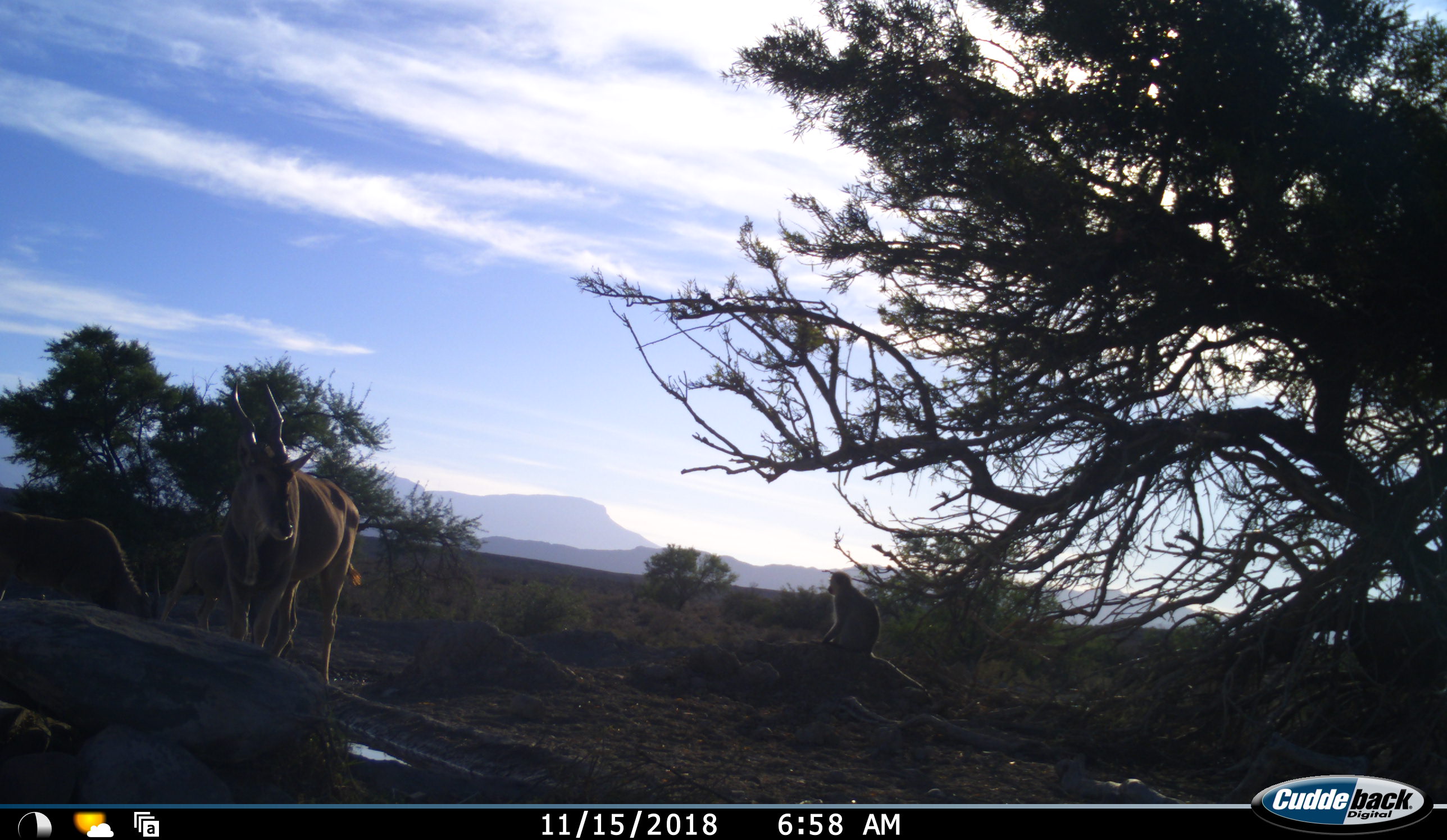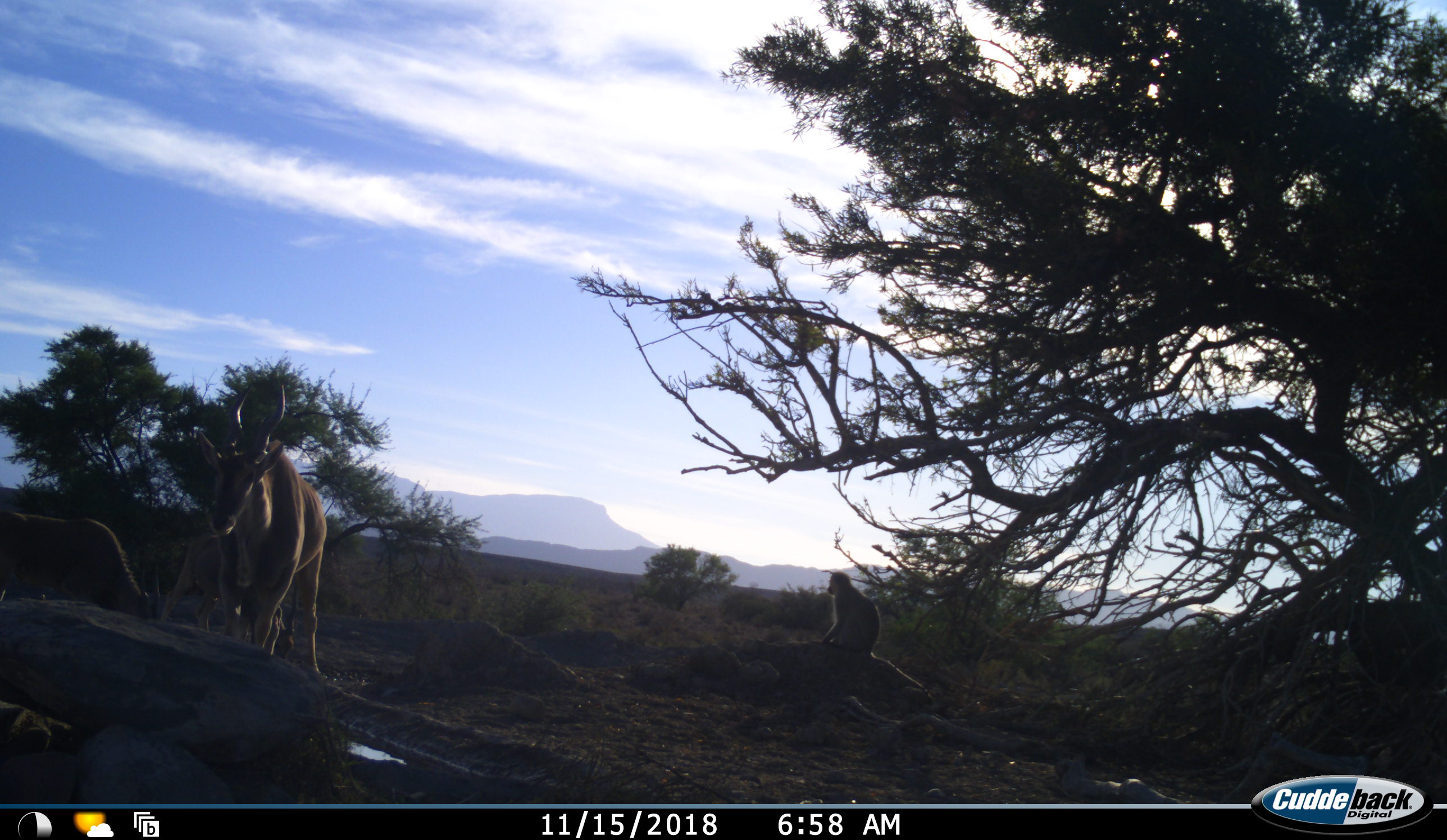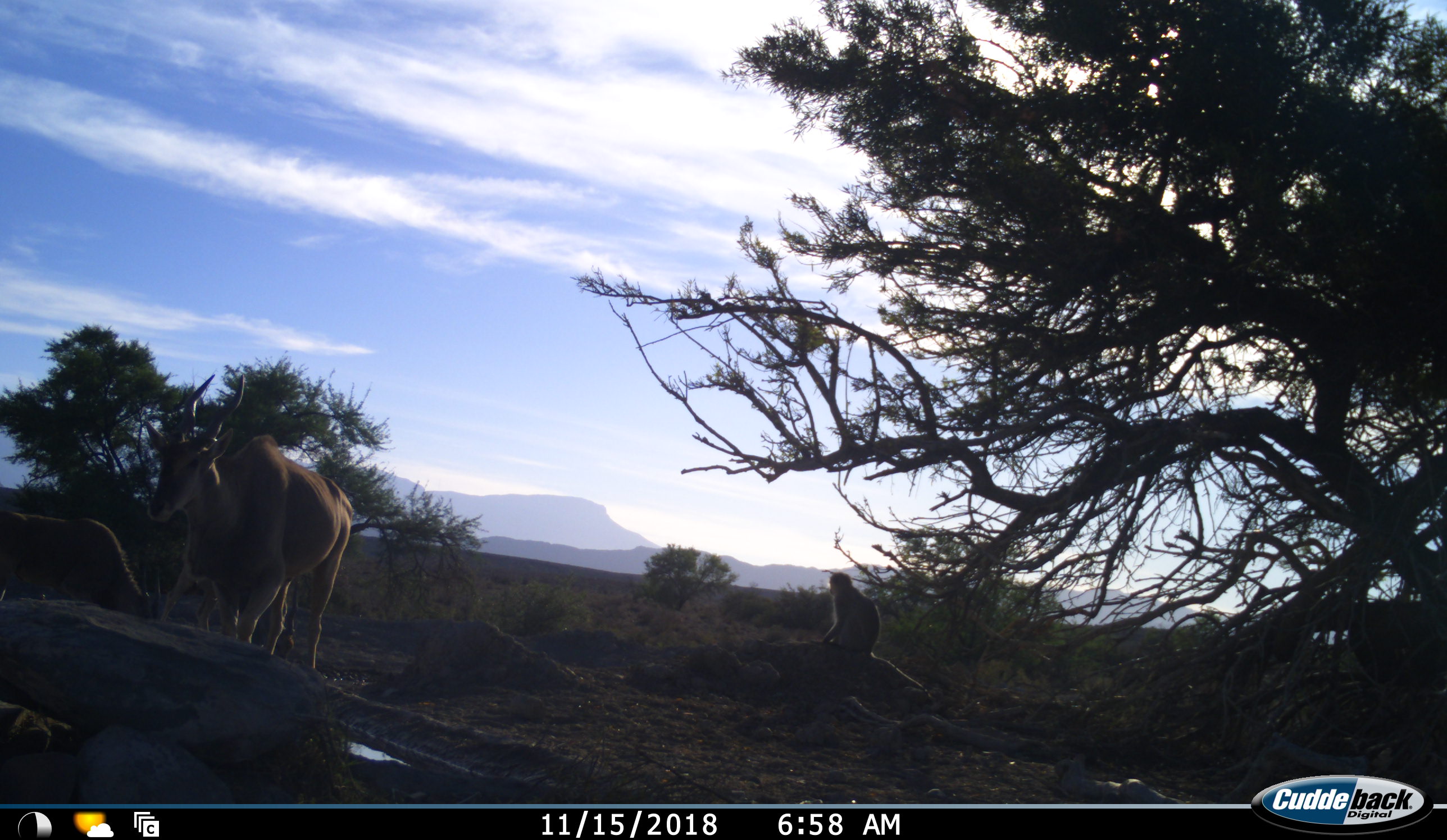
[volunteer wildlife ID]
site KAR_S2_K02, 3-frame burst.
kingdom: Animalia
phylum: Chordata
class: Mammalia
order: Artiodactyla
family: Bovidae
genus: Tragelaphus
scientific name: Tragelaphus oryx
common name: eland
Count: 2.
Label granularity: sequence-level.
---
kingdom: Animalia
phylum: Chordata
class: Mammalia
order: Primates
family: Cercopithecidae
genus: Chlorocebus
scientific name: Chlorocebus pygerythrus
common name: vervet monkey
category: monkeyvervet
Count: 1.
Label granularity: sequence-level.